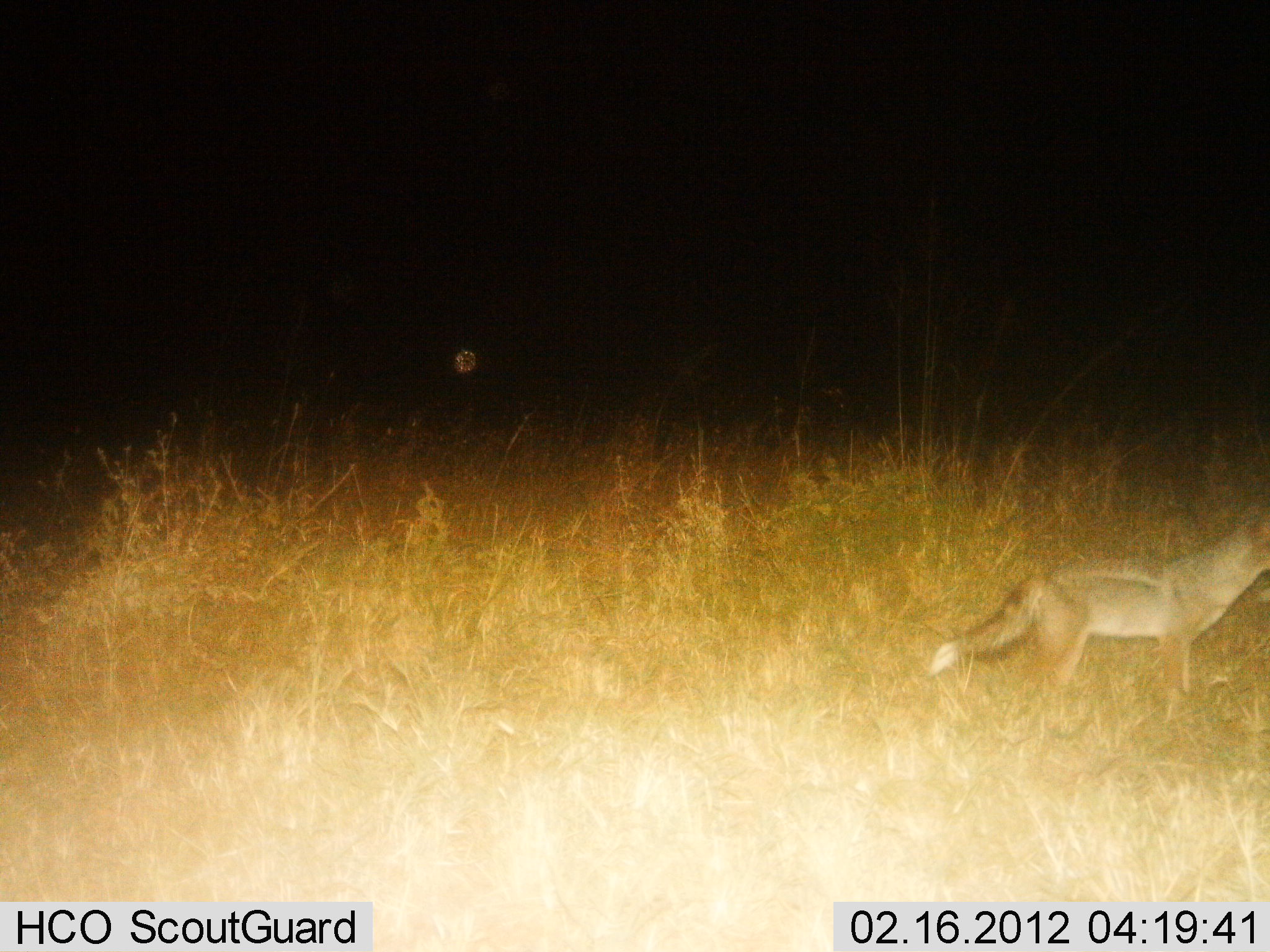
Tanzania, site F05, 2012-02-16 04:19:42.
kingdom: Animalia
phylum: Chordata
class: Mammalia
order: Carnivora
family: Canidae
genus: Lupulella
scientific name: Lupulella mesomelas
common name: black-backed jackal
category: jackal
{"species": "jackal (black-backed jackal) (Lupulella mesomelas)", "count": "1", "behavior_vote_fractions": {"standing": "88%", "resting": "0%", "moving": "12%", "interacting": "0%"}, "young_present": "0%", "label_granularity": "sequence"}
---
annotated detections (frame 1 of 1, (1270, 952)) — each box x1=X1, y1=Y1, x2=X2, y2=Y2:
animal: x1=930, y1=514, x2=1270, y2=721